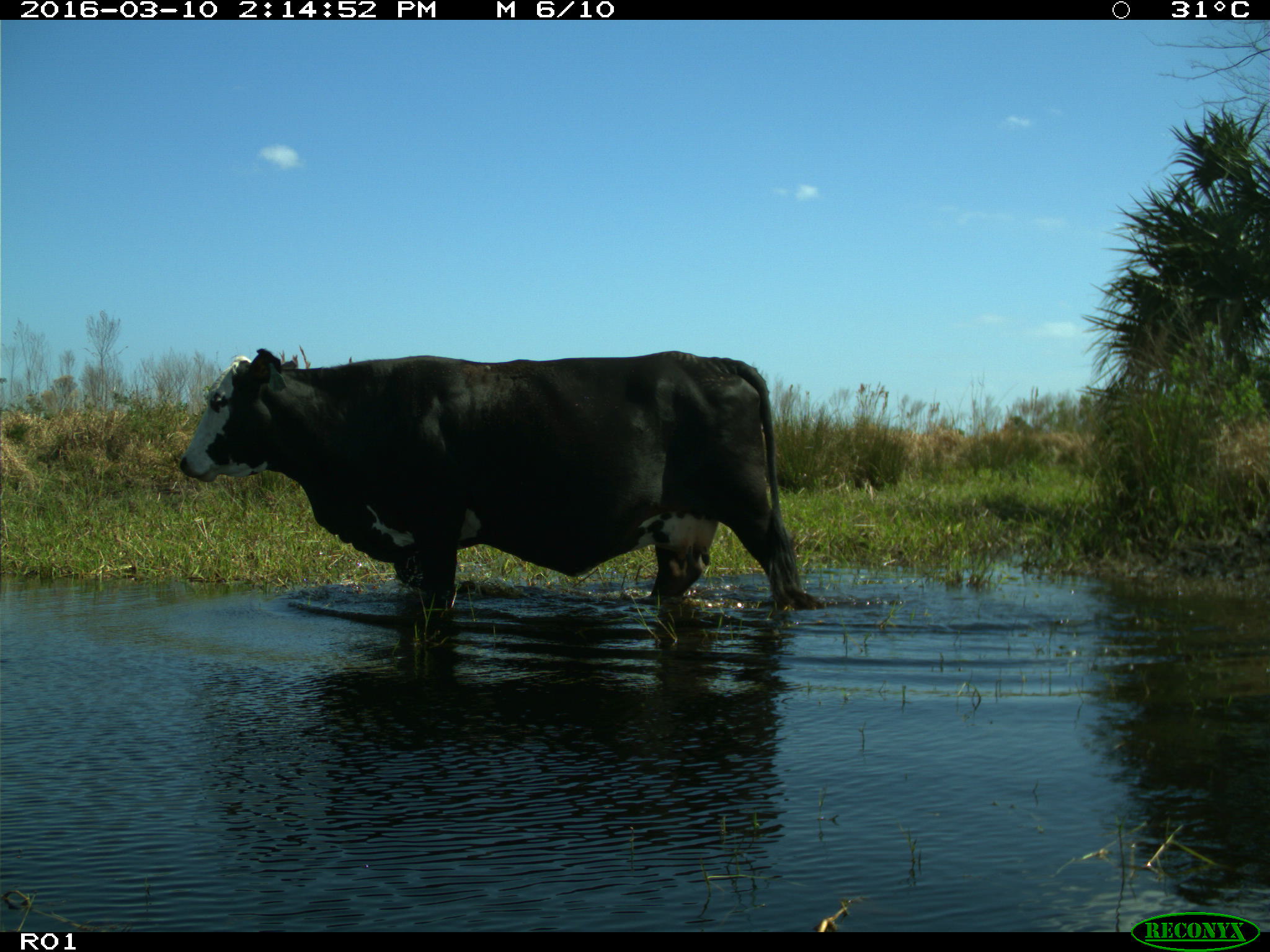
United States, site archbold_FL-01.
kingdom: Animalia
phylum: Chordata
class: Mammalia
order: Artiodactyla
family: Bovidae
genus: Bos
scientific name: Bos taurus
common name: domestic cow